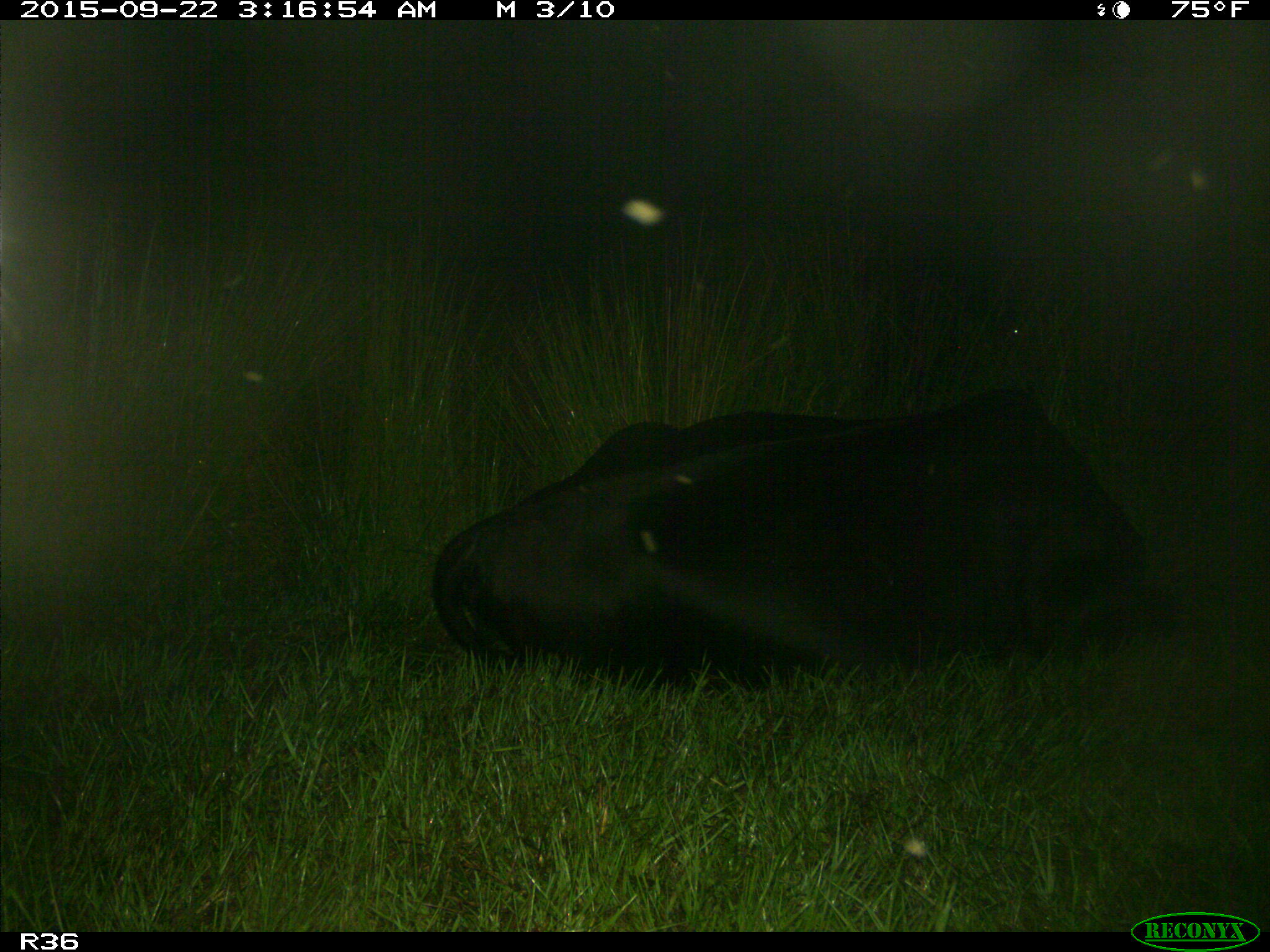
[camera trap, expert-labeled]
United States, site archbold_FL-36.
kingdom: Animalia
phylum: Chordata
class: Mammalia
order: Artiodactyla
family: Bovidae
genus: Bos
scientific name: Bos taurus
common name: domestic cow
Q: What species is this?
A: Bos taurus (domestic cow).